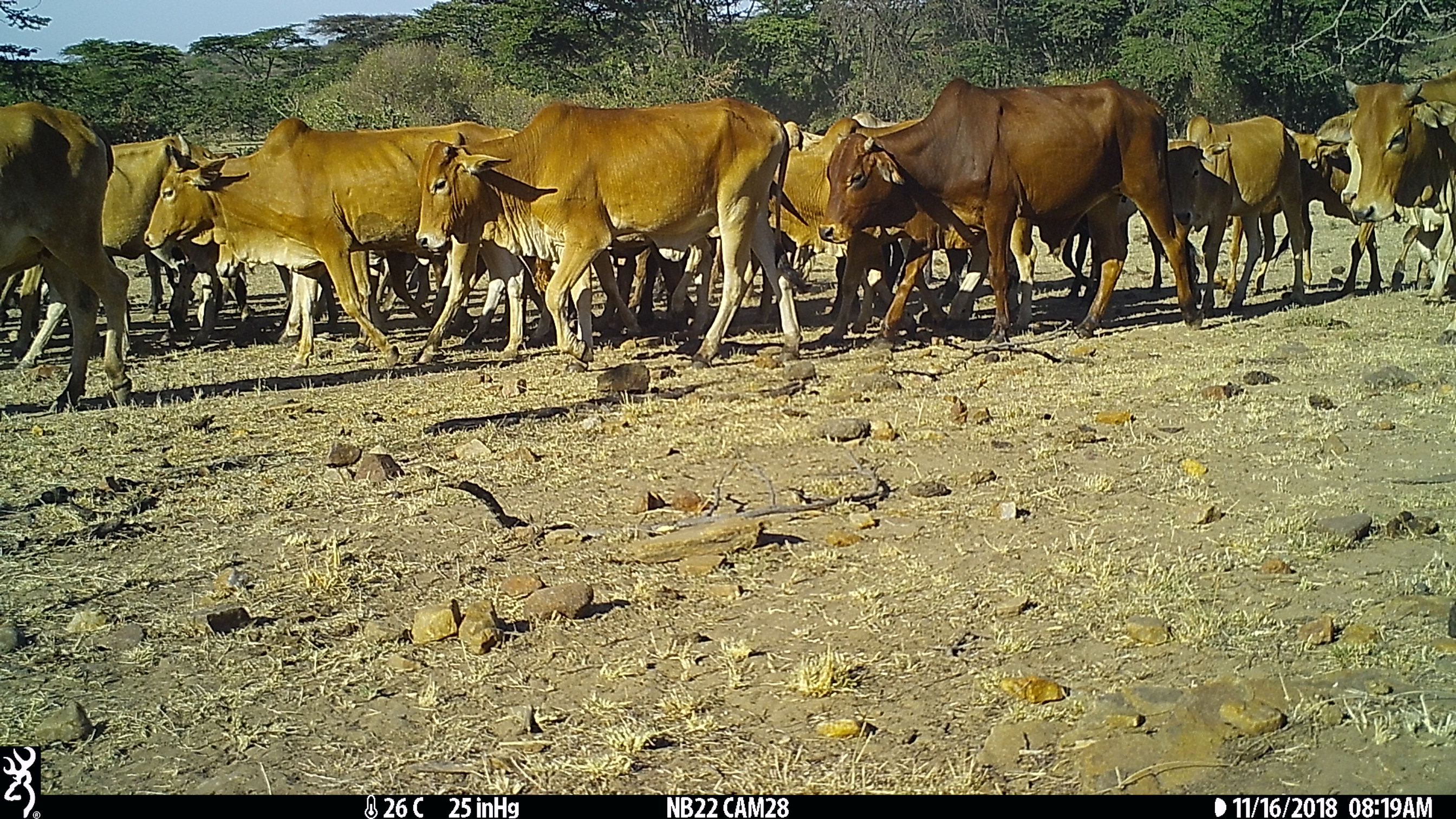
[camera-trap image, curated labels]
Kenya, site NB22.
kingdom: Animalia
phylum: Chordata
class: Mammalia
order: Artiodactyla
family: Bovidae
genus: Bos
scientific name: Bos taurus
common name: cattle